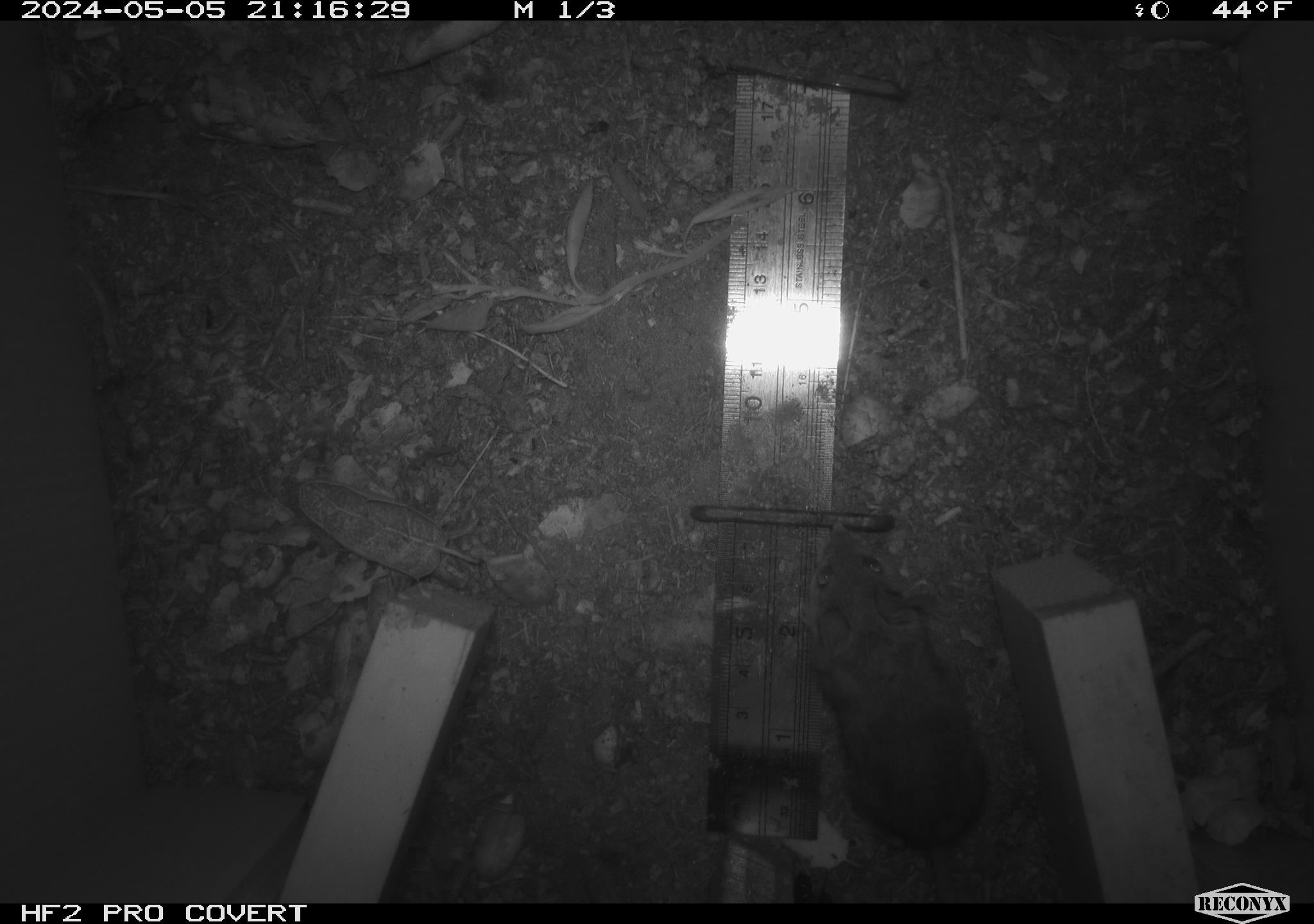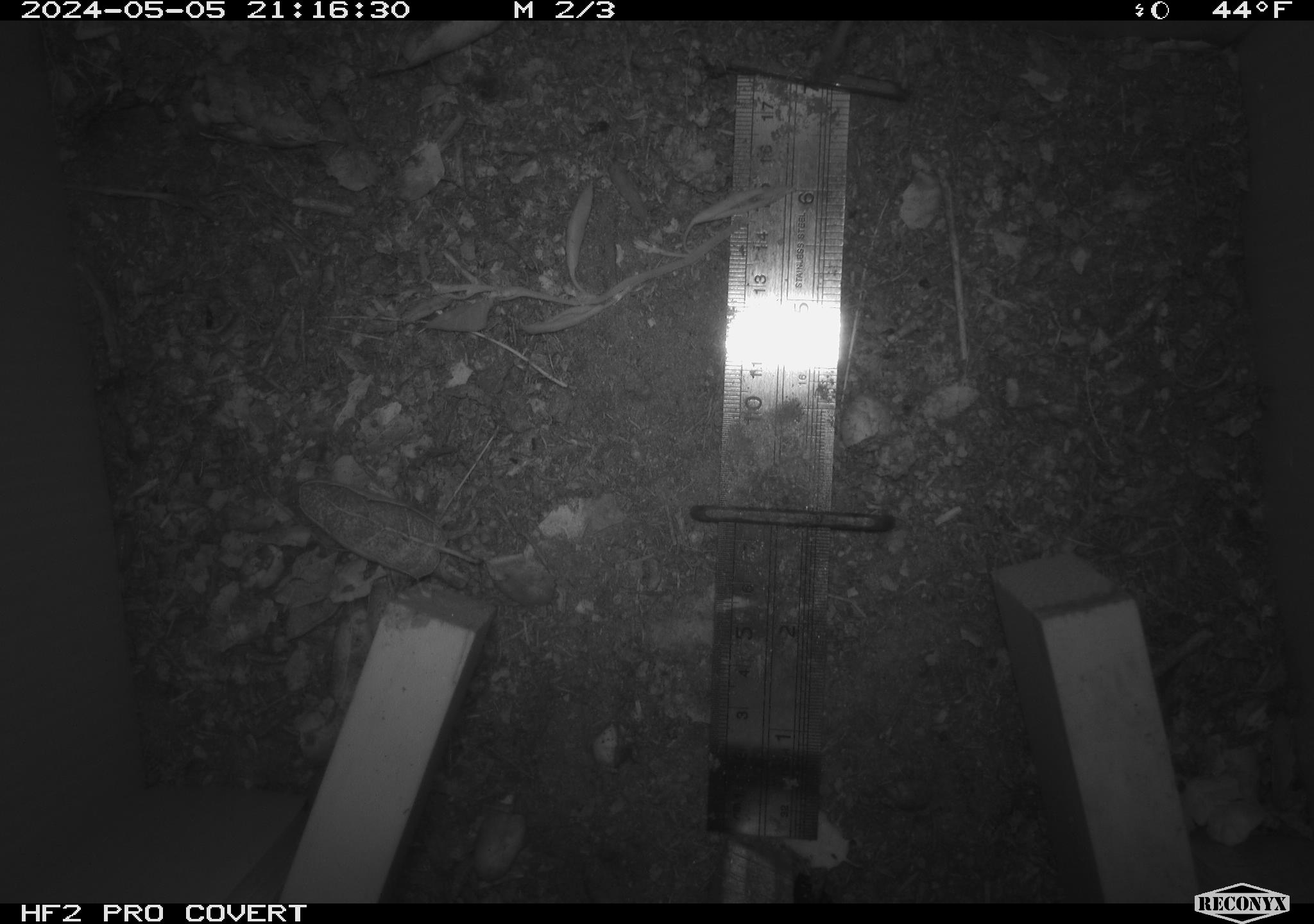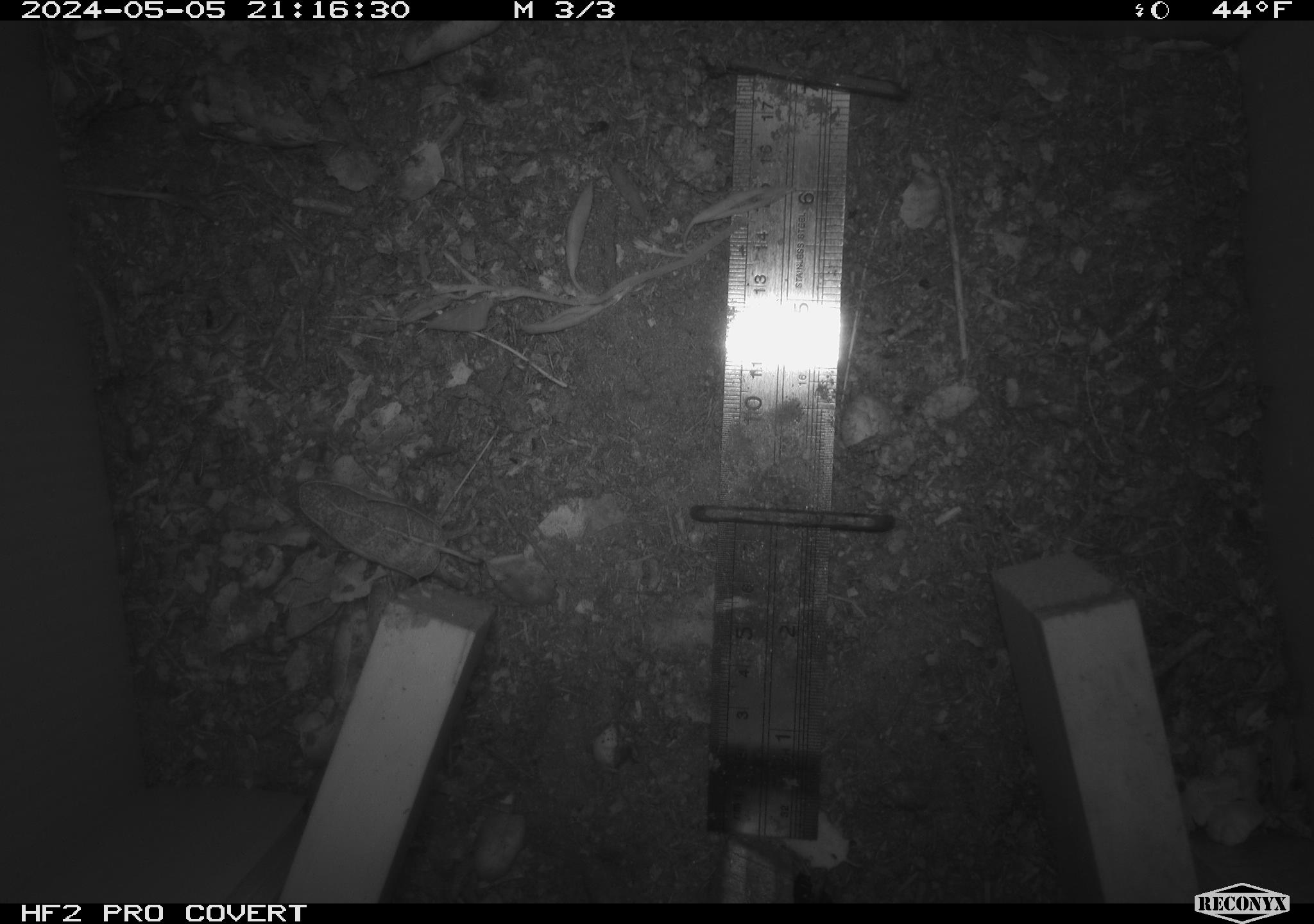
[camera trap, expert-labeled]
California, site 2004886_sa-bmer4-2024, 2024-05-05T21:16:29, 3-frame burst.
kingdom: Animalia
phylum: Chordata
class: Mammalia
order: Rodentia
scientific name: Rodentia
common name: mouse species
Mouse species (Rodentia).